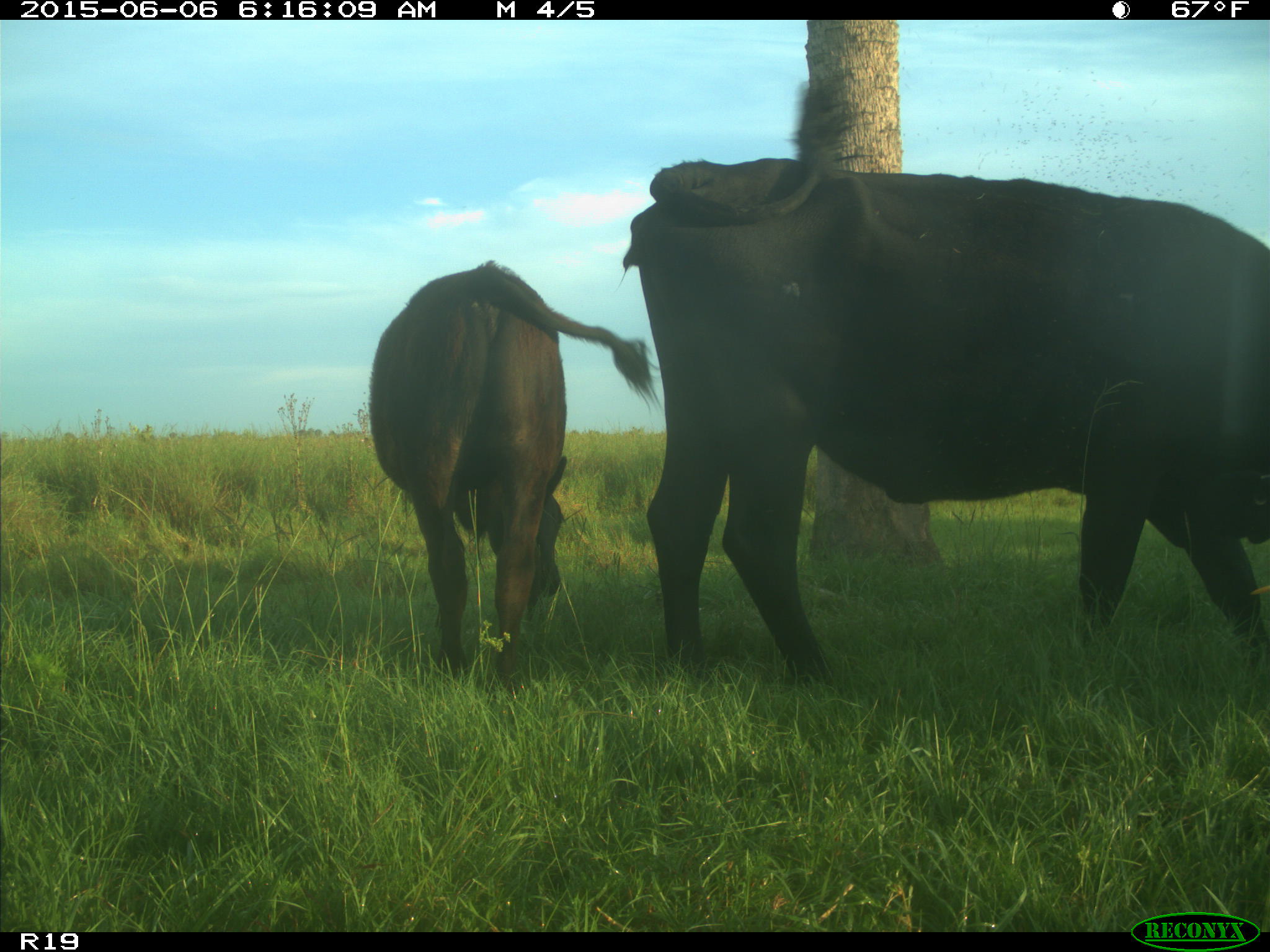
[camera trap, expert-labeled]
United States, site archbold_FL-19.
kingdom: Animalia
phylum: Chordata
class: Mammalia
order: Artiodactyla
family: Bovidae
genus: Bos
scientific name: Bos taurus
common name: domestic cow